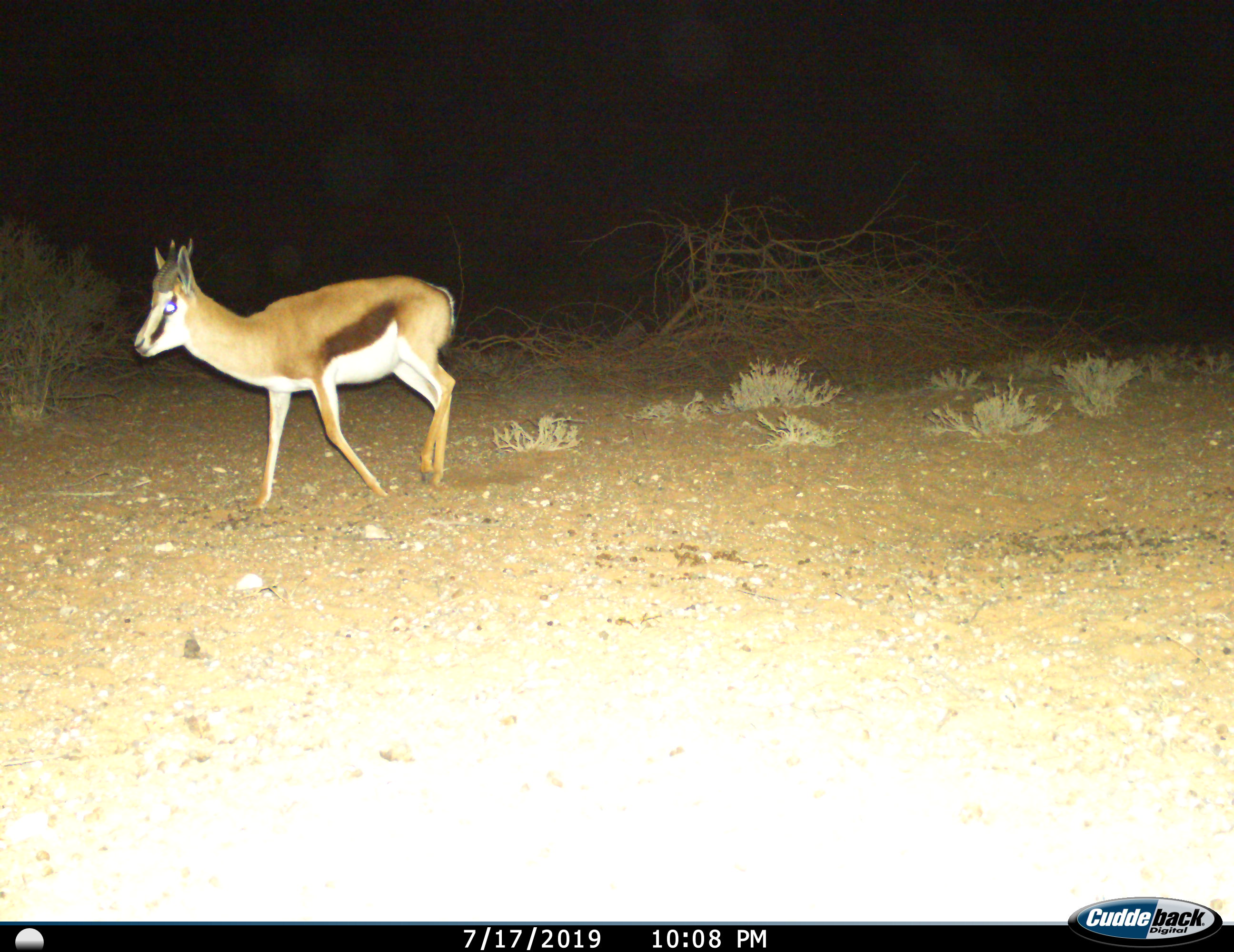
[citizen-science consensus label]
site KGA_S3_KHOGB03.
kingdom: Animalia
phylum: Chordata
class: Mammalia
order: Artiodactyla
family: Bovidae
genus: Antidorcas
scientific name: Antidorcas marsupialis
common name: springbok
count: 1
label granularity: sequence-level